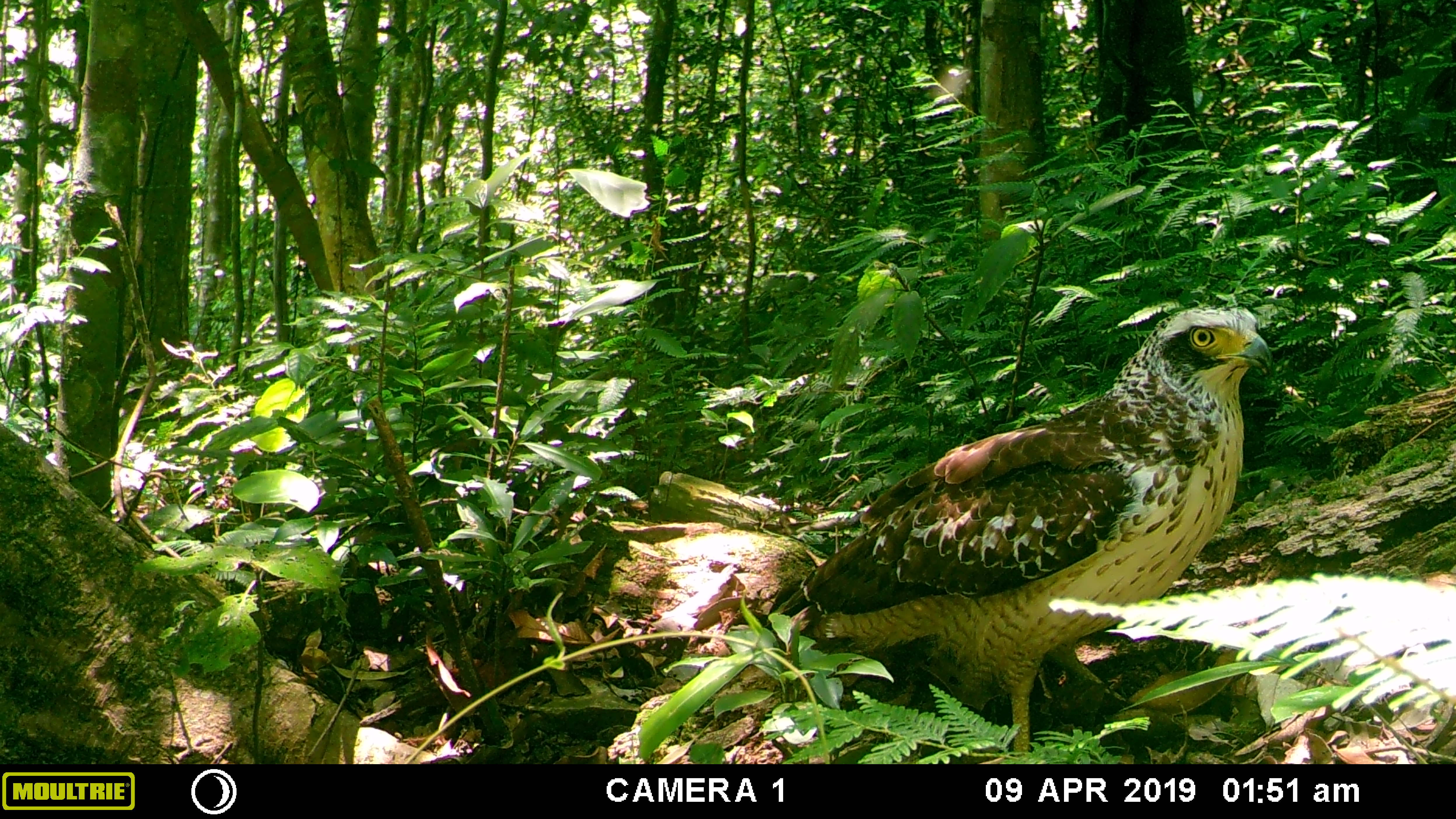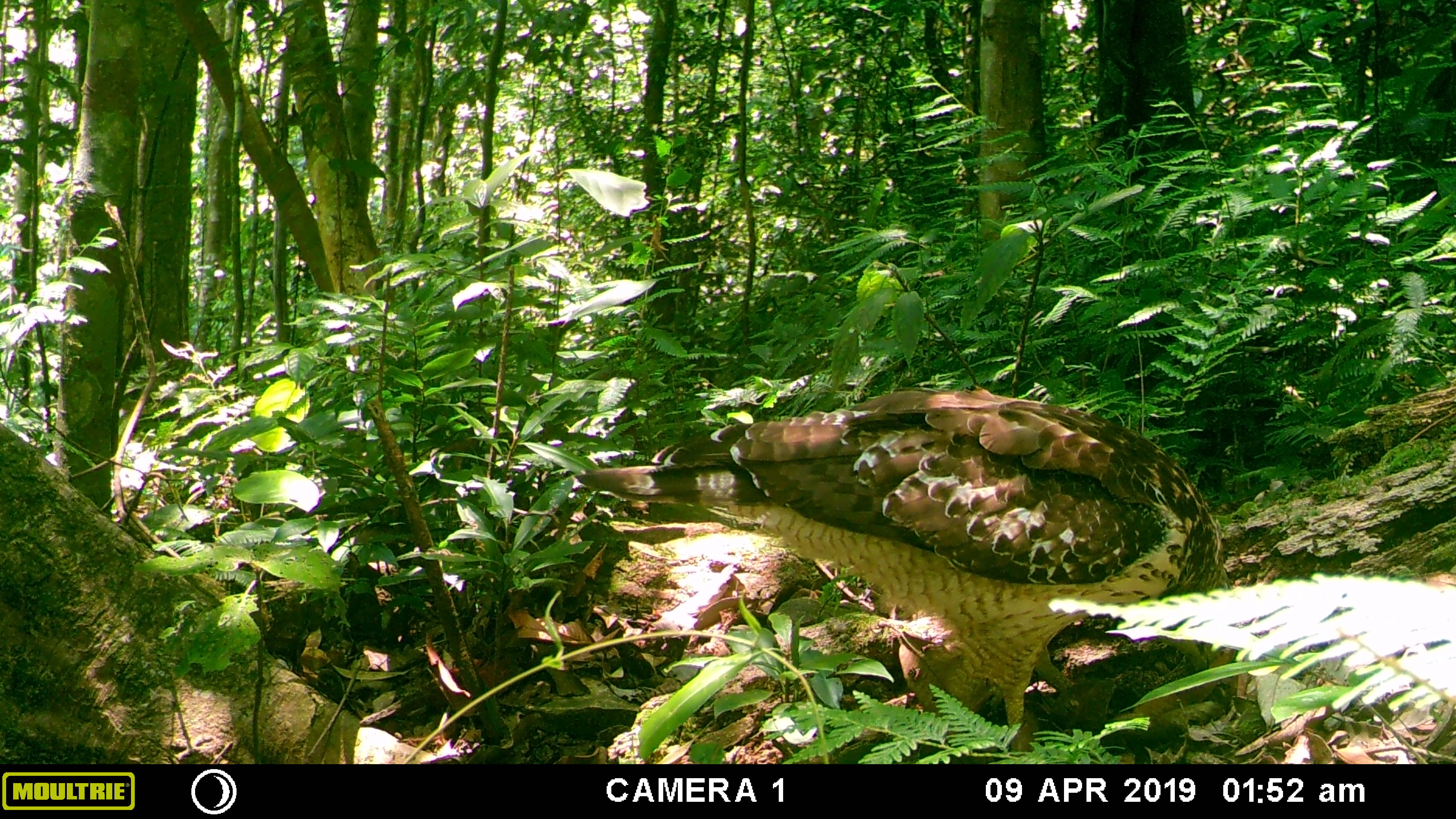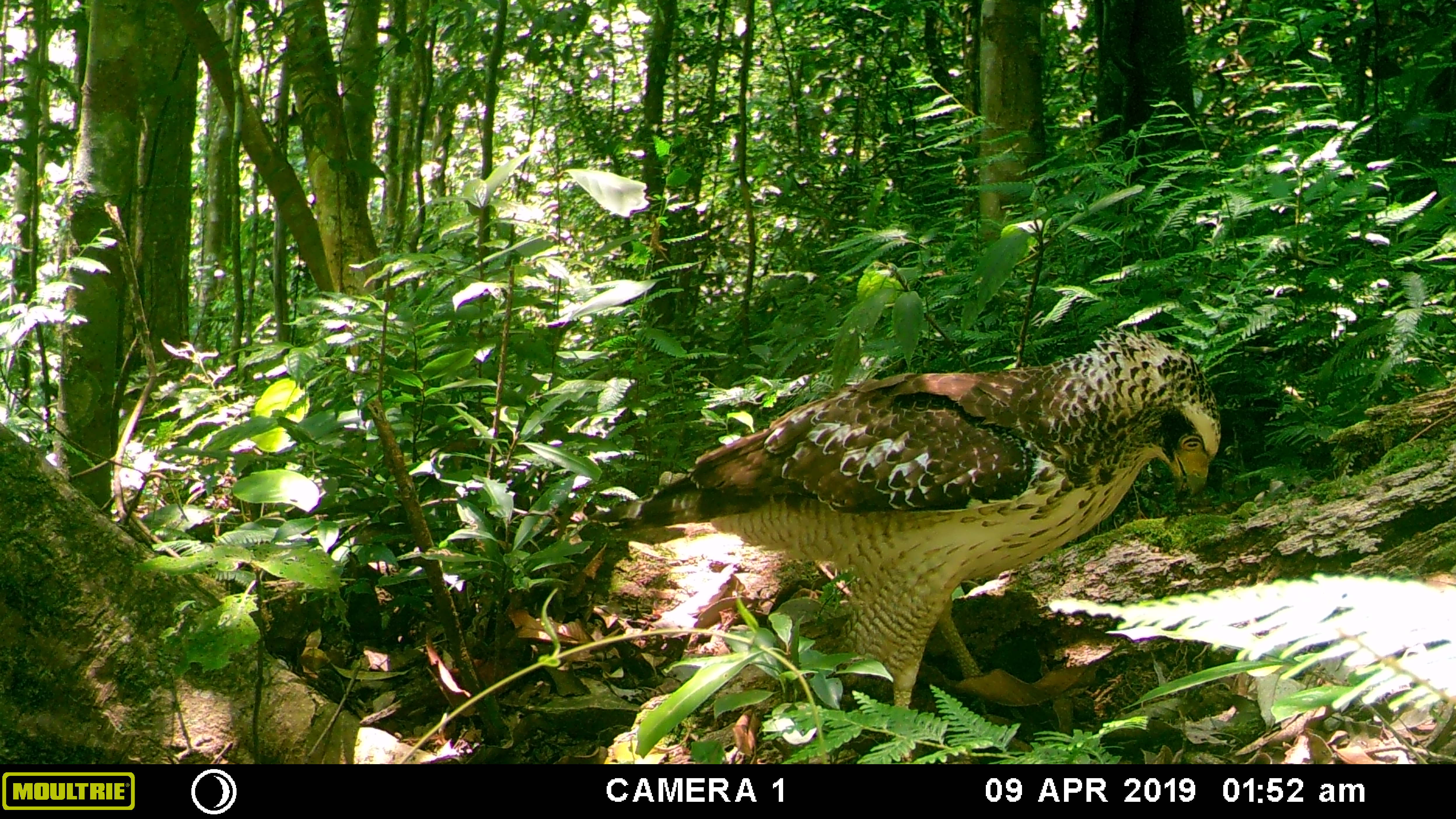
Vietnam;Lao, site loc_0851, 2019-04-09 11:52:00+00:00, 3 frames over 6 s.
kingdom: Animalia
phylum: Chordata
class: Aves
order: Accipitriformes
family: Accipitridae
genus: Spilornis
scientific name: Spilornis cheela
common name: crested serpent eagle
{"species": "crested serpent eagle (Spilornis cheela)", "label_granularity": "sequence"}